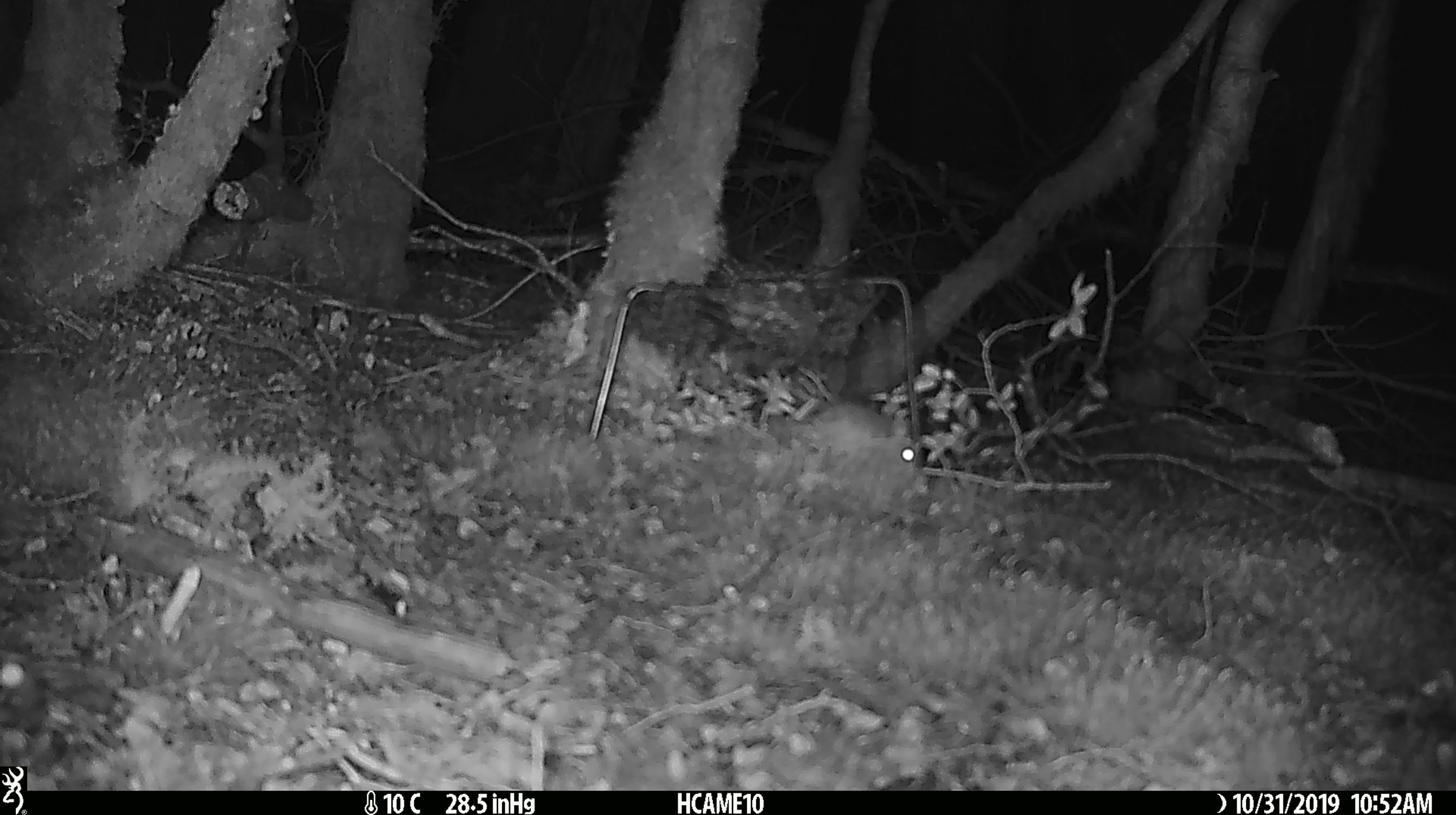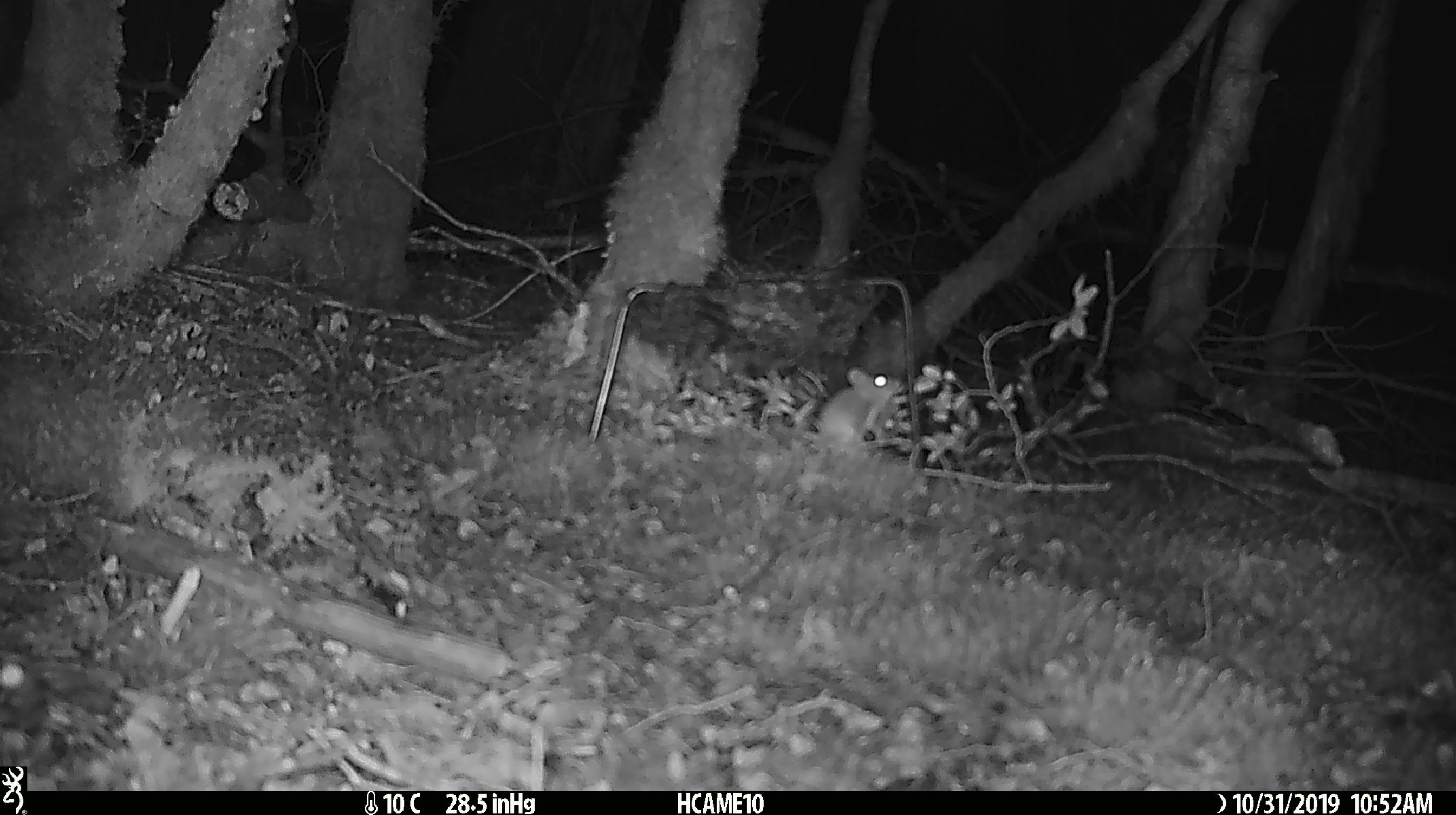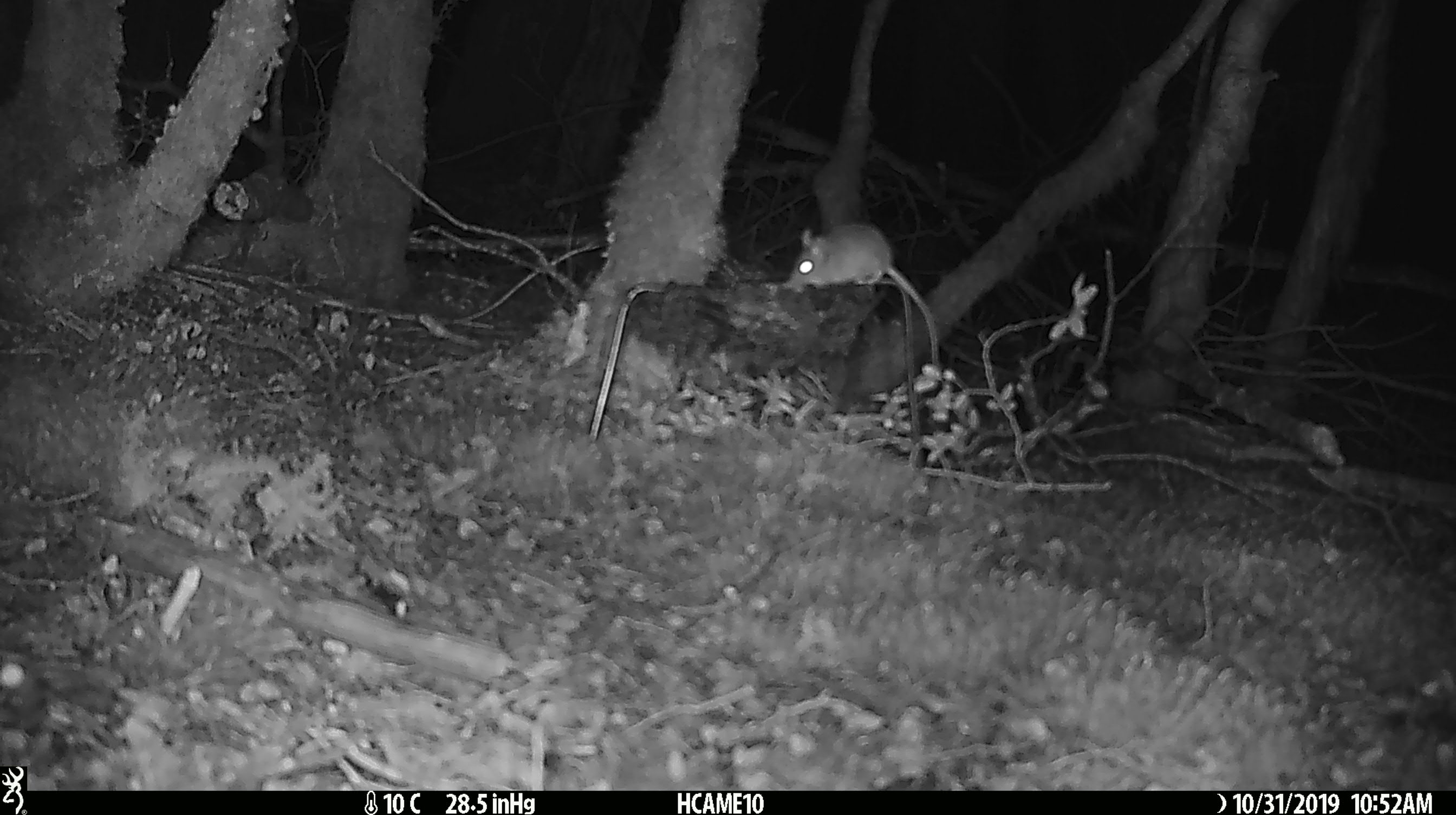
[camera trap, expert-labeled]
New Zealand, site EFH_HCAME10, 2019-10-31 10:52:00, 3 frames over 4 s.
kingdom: Animalia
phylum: Chordata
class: Mammalia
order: Rodentia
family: Muridae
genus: Mus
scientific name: Mus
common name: mouse